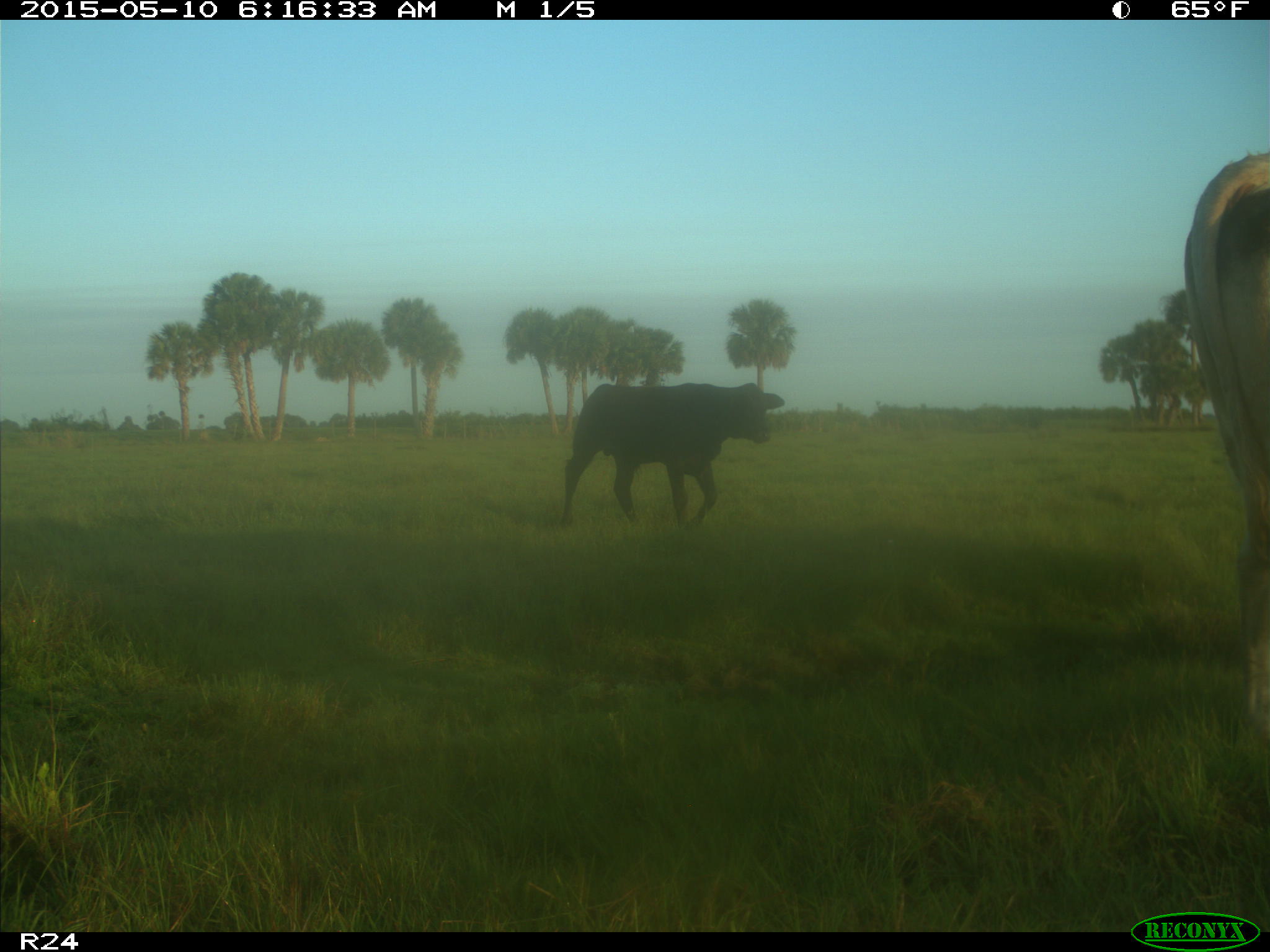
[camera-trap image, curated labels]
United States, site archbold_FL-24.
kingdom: Animalia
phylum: Chordata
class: Mammalia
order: Artiodactyla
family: Bovidae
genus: Bos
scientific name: Bos taurus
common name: domestic cow